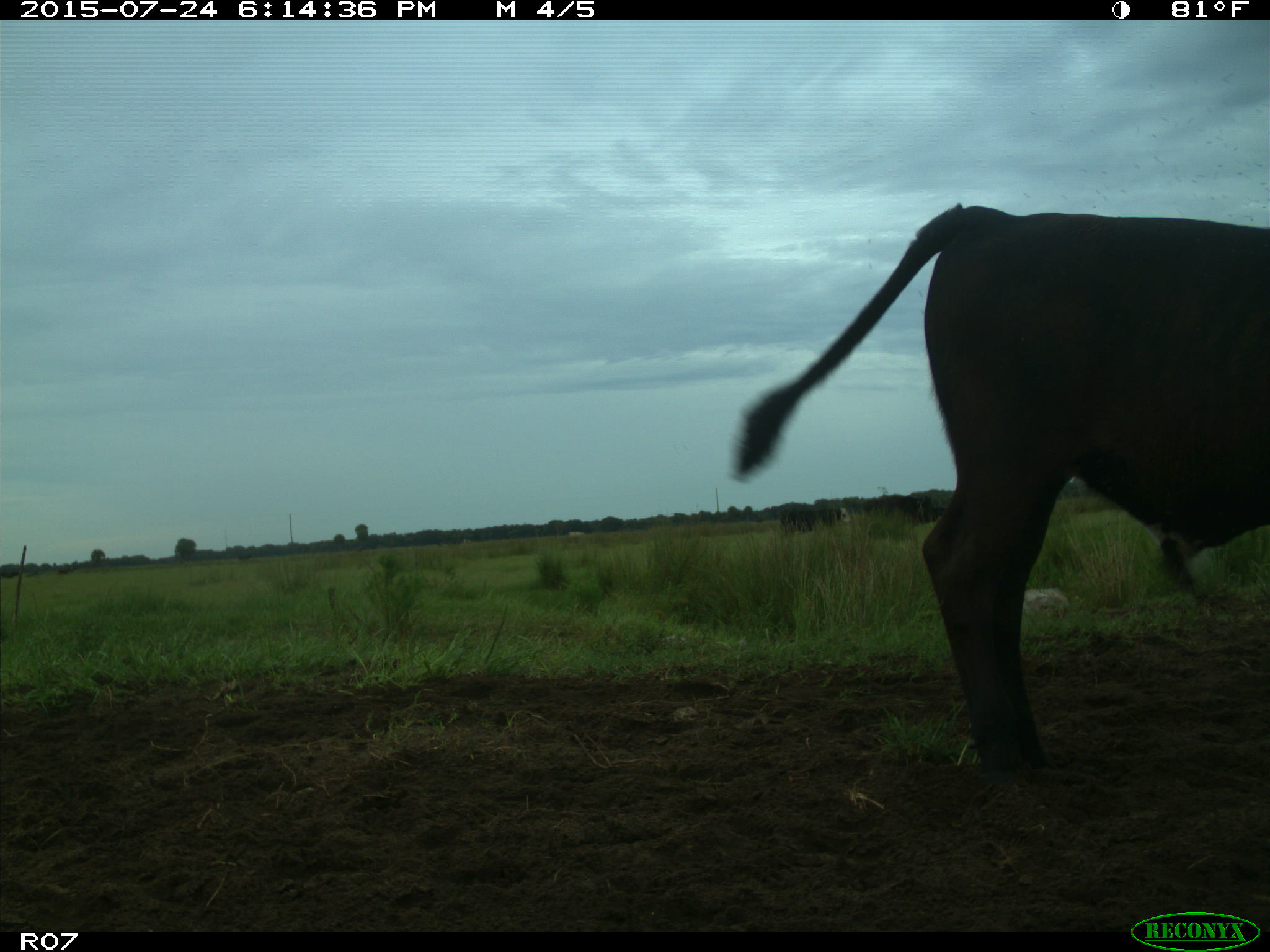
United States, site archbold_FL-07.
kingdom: Animalia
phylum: Chordata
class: Mammalia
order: Artiodactyla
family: Bovidae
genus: Bos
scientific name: Bos taurus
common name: domestic cow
Bos taurus (domestic cow).